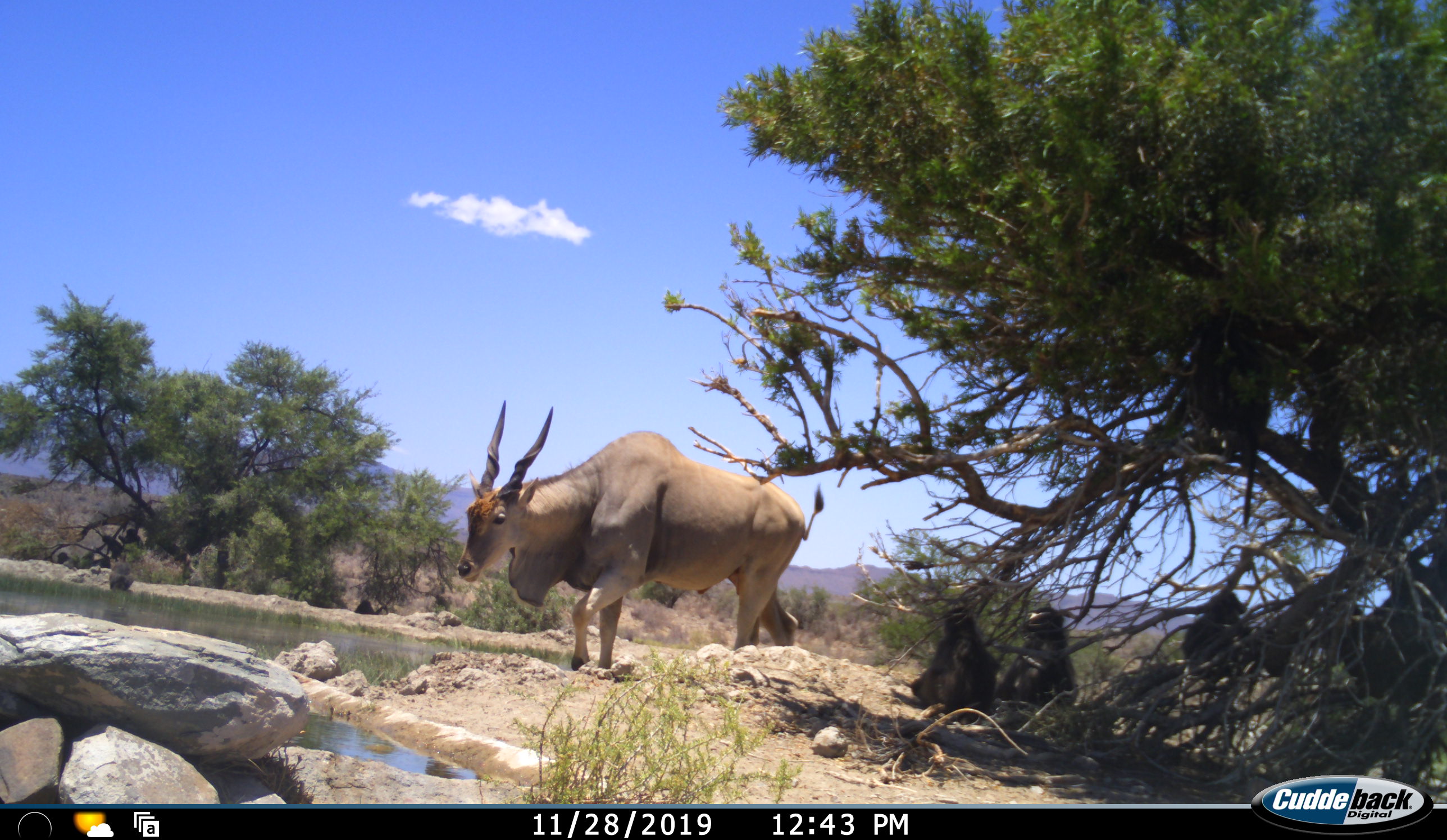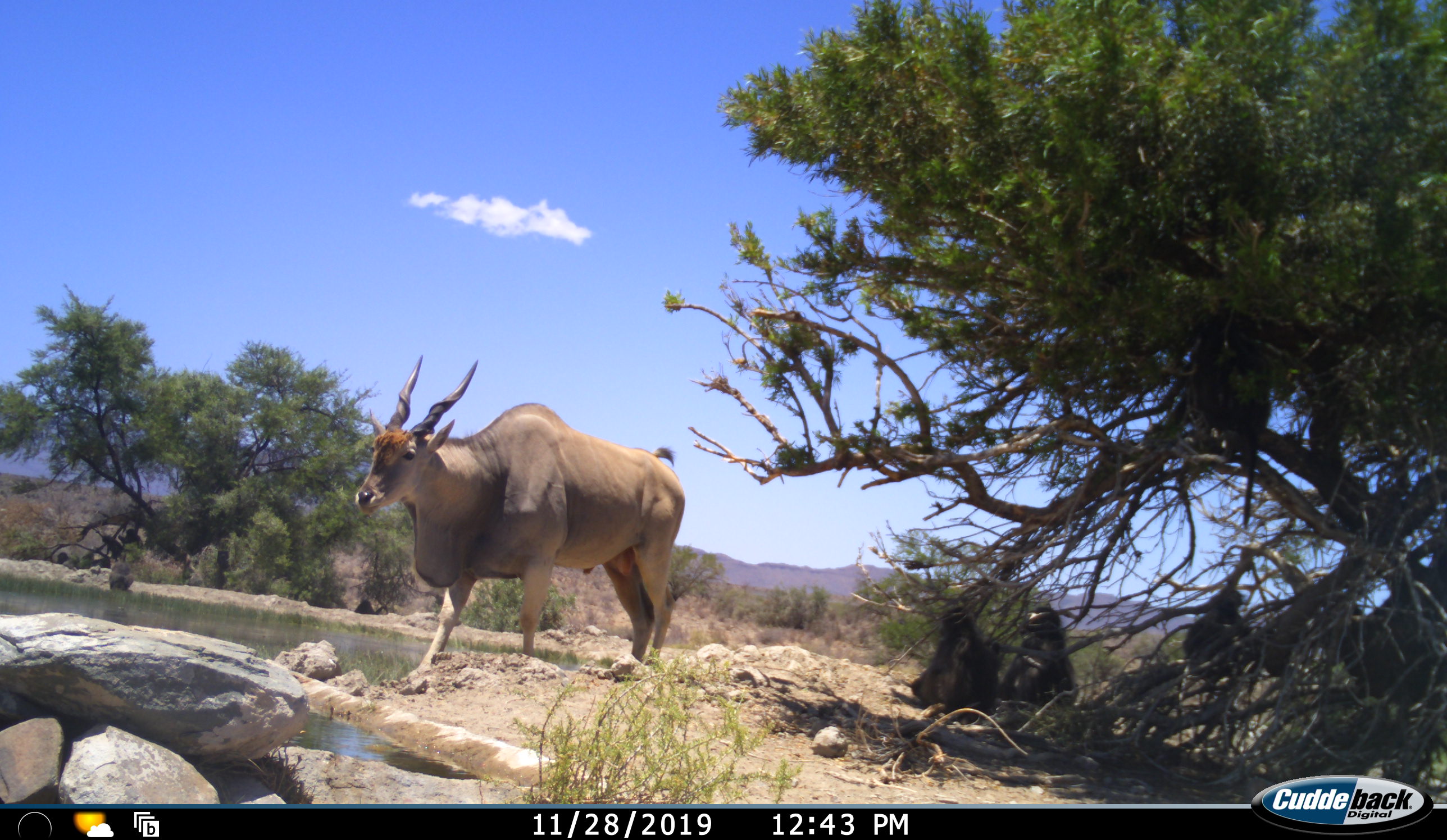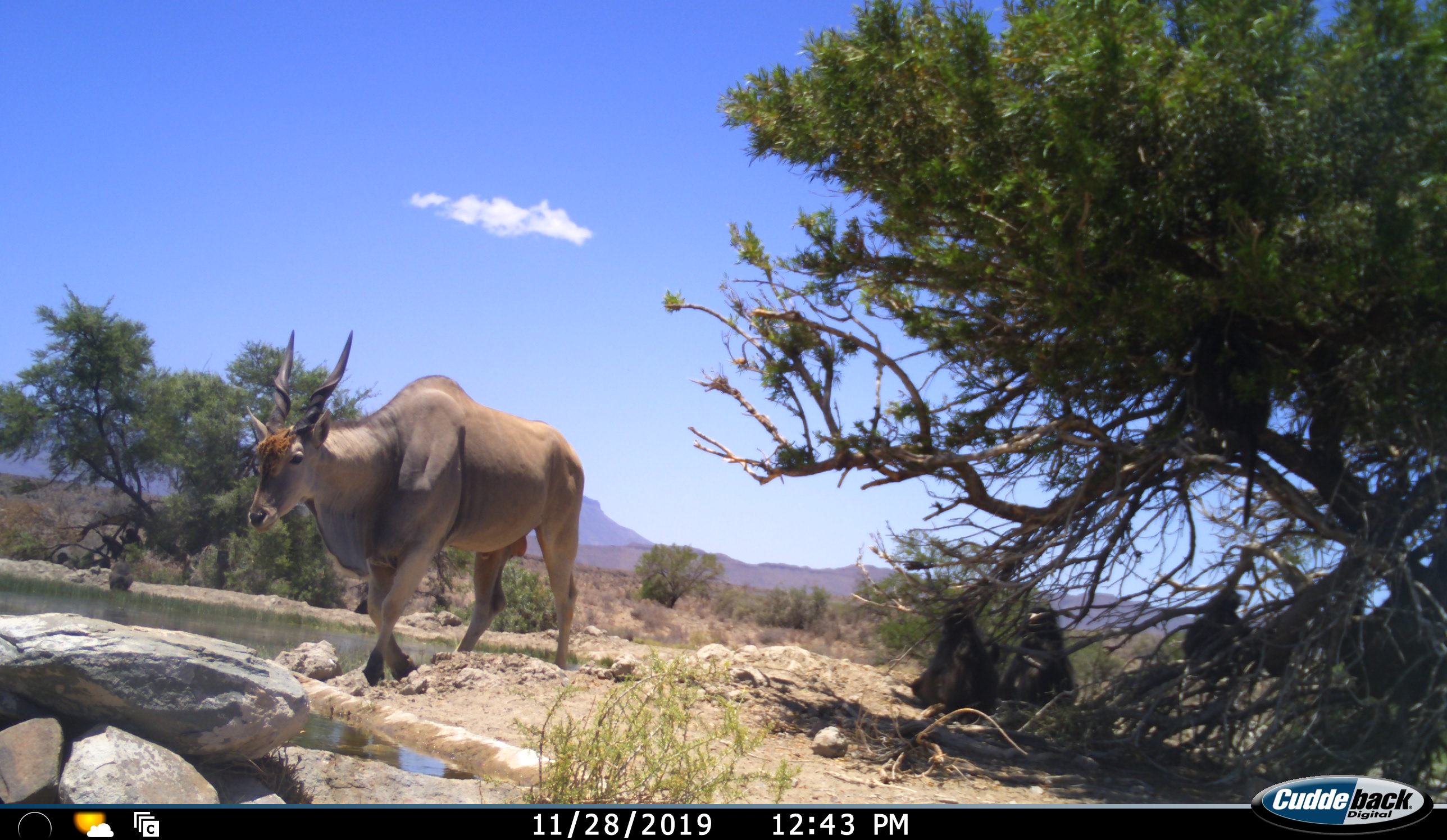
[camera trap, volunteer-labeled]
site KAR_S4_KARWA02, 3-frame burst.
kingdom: Animalia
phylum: Chordata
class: Mammalia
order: Primates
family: Cercopithecidae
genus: Papio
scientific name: Papio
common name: baboon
Baboon (Papio), count 4. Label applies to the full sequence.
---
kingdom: Animalia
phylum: Chordata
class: Mammalia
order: Artiodactyla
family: Bovidae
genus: Tragelaphus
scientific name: Tragelaphus oryx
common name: eland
Eland (Tragelaphus oryx), count 1. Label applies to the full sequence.